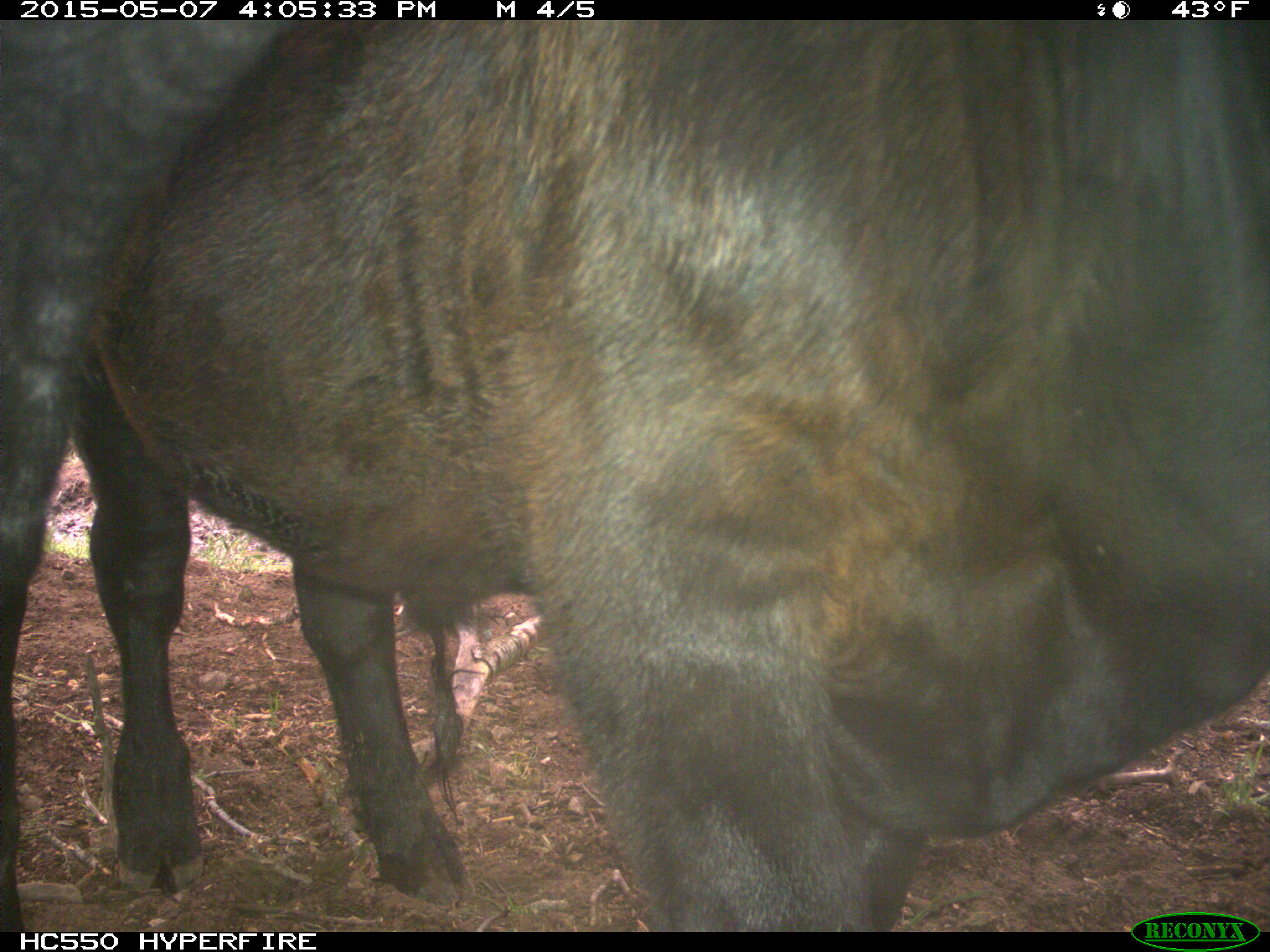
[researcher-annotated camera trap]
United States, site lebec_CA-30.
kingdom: Animalia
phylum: Chordata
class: Mammalia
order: Artiodactyla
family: Bovidae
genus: Bos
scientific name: Bos taurus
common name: domestic cow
Bos taurus (domestic cow).